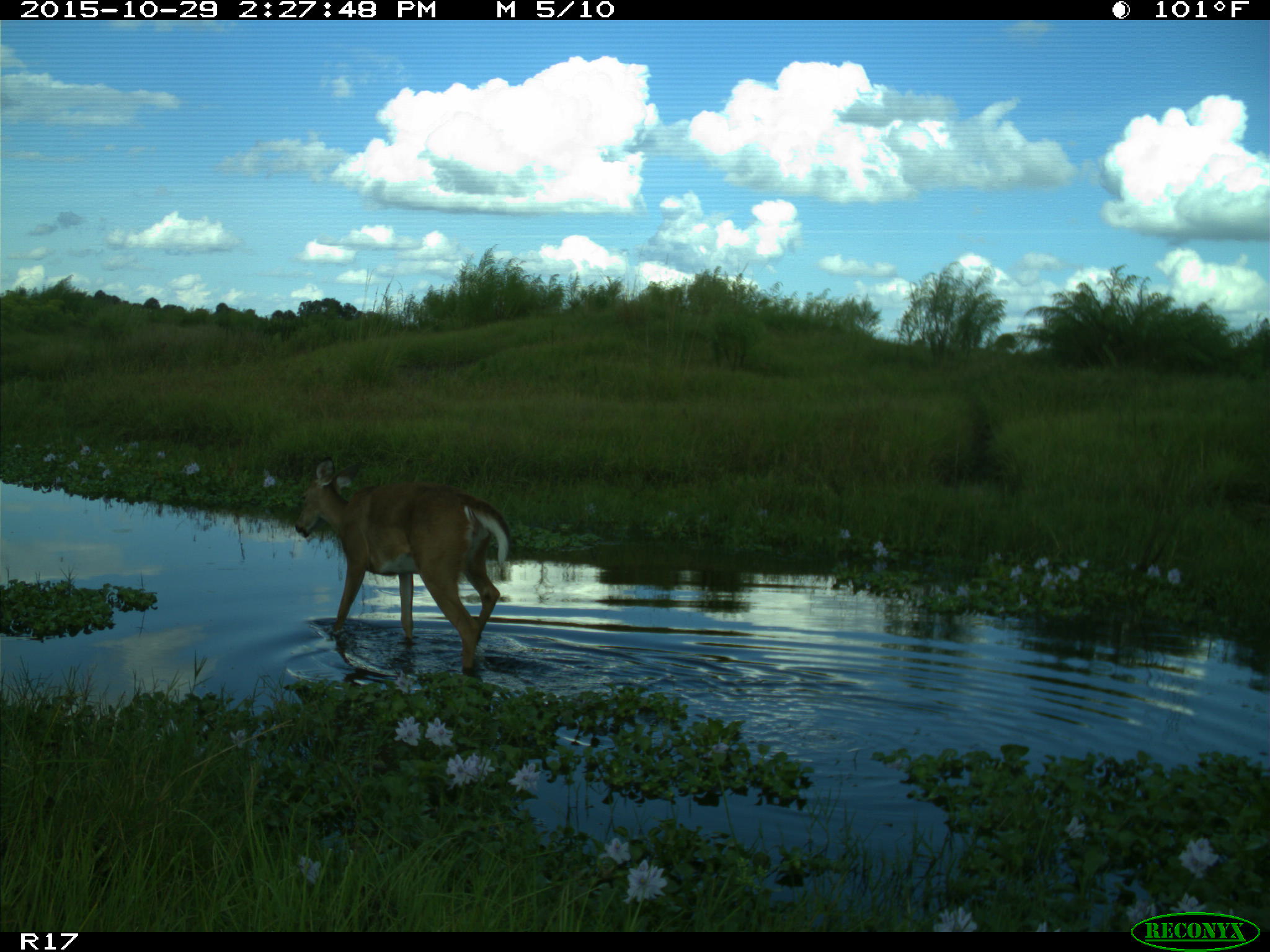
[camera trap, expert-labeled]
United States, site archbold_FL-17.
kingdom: Animalia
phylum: Chordata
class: Mammalia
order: Artiodactyla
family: Cervidae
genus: Odocoileus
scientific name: Odocoileus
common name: deer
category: unidentified deer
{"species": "unidentified deer (deer) (Odocoileus)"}